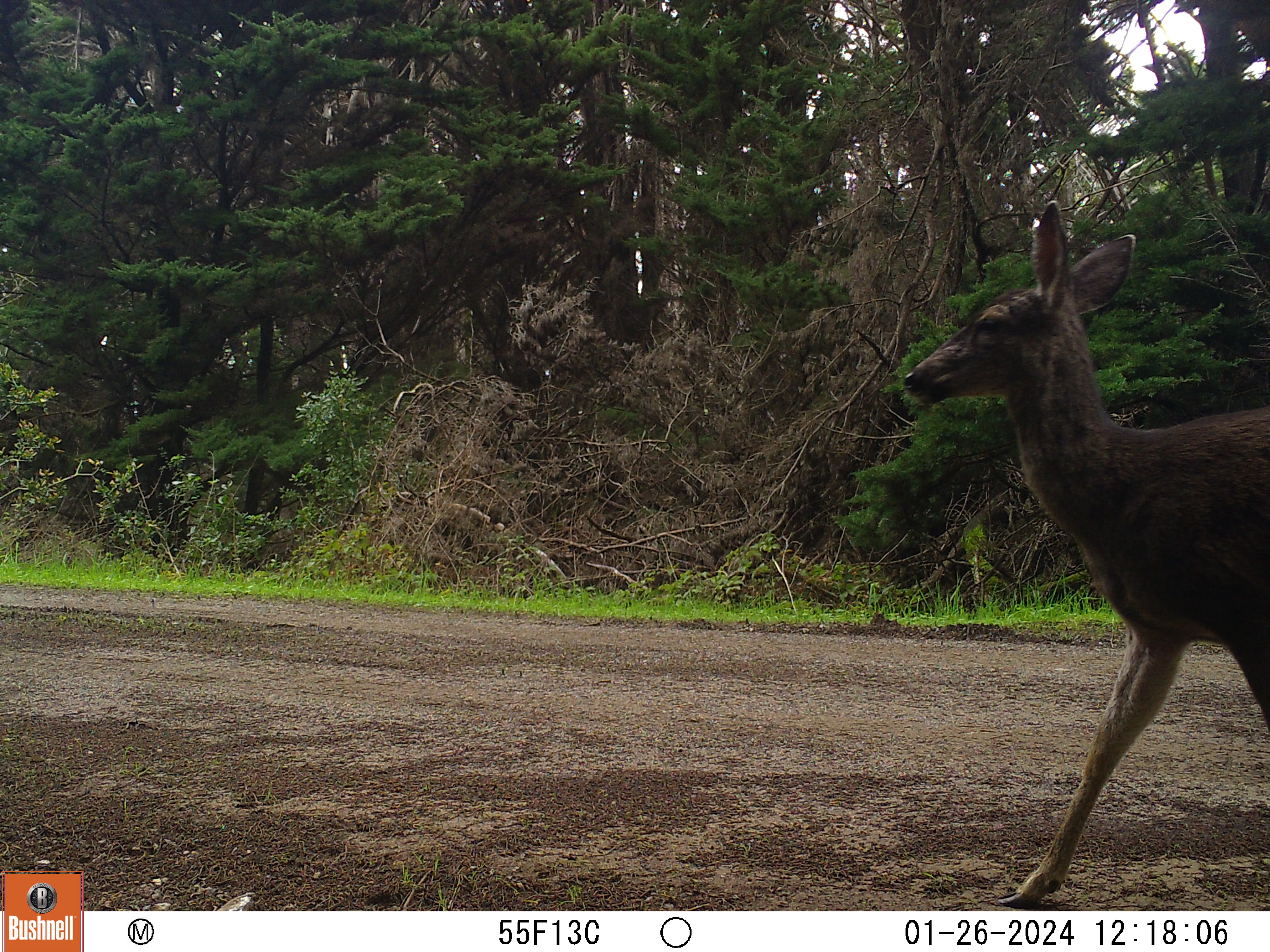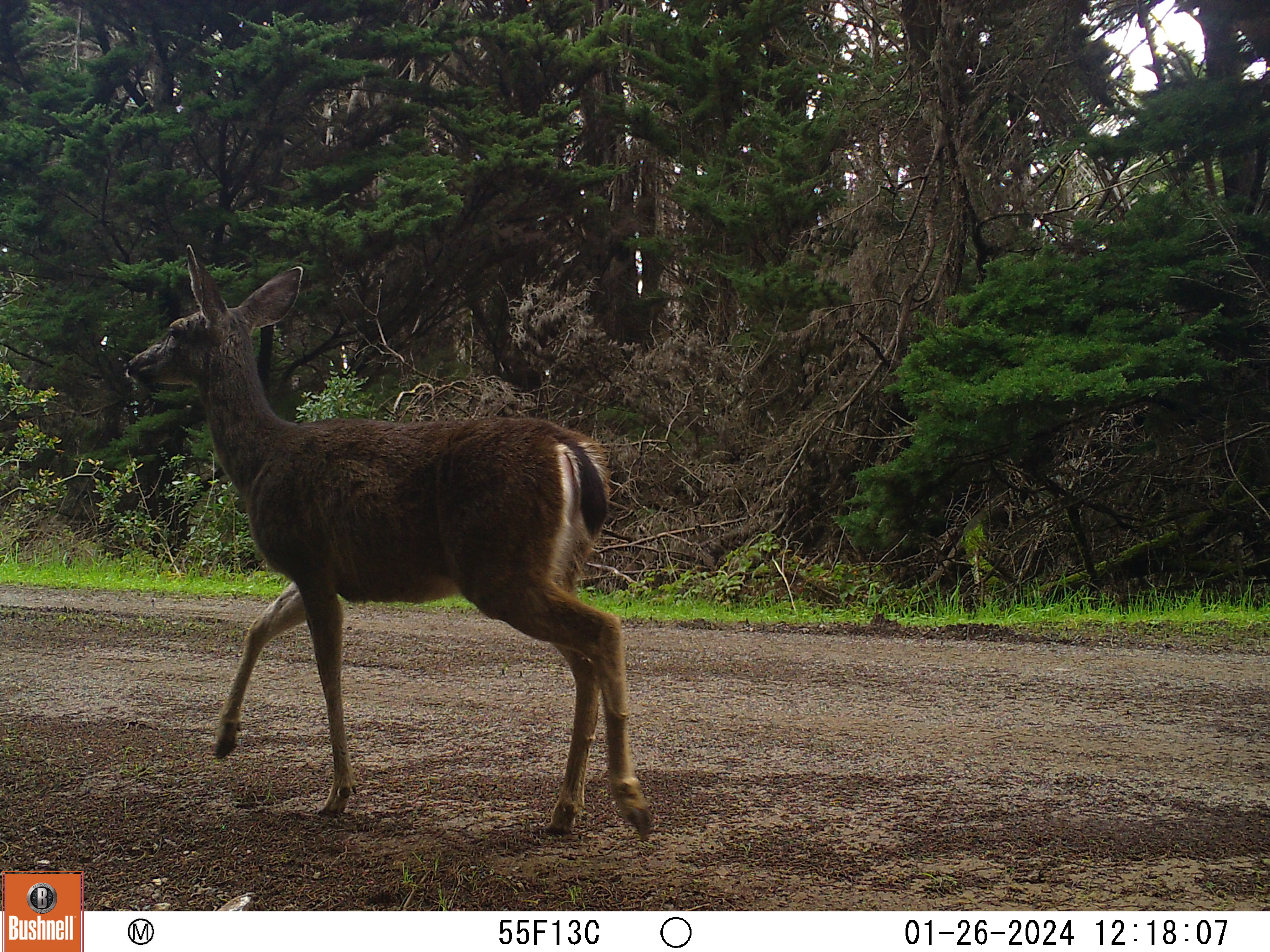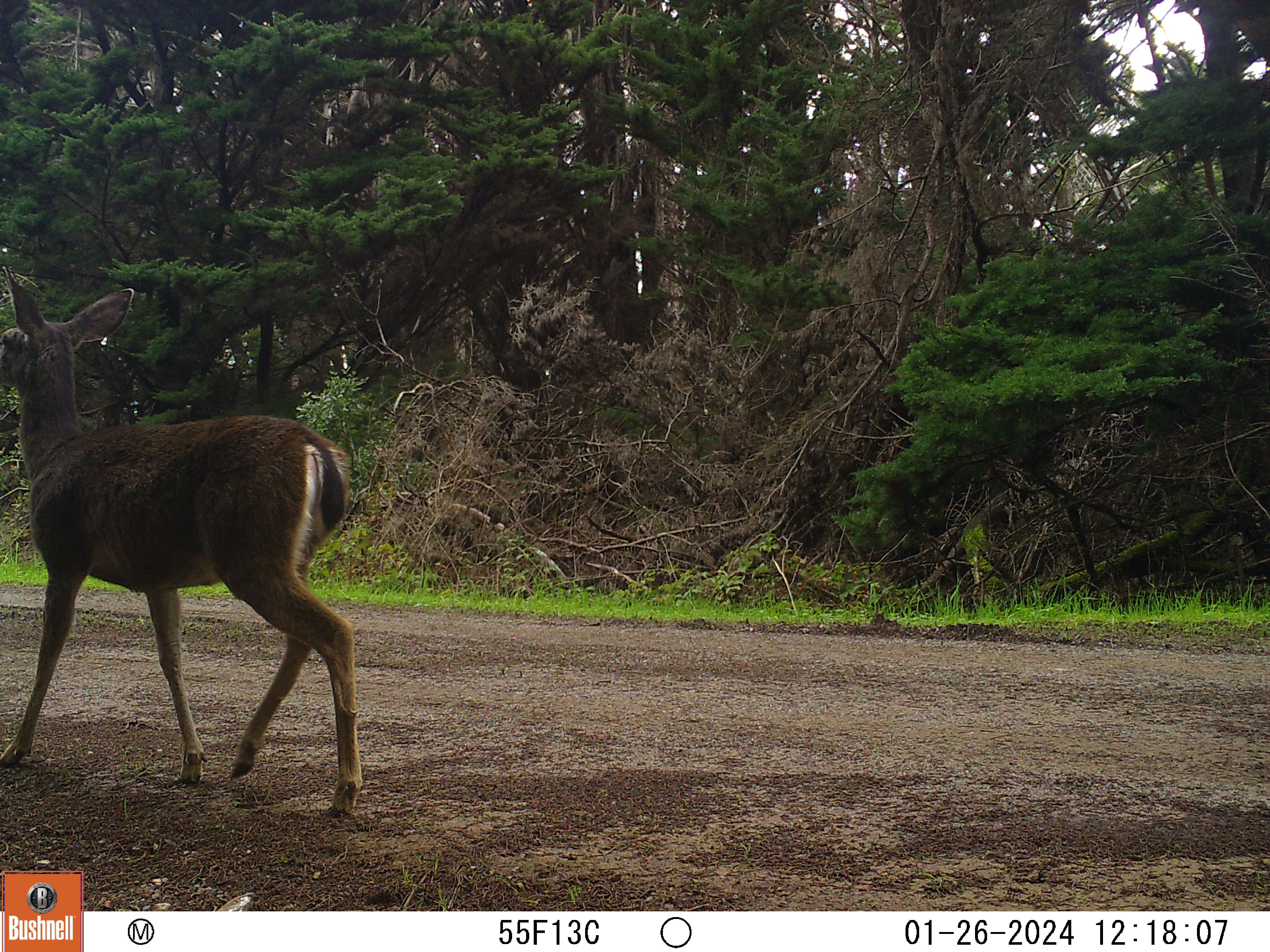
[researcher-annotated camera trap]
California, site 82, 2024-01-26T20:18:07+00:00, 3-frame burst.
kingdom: Animalia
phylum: Chordata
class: Mammalia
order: Artiodactyla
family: Cervidae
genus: Odocoileus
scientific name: Odocoileus hemionus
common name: mule deer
Mule deer (Odocoileus hemionus).